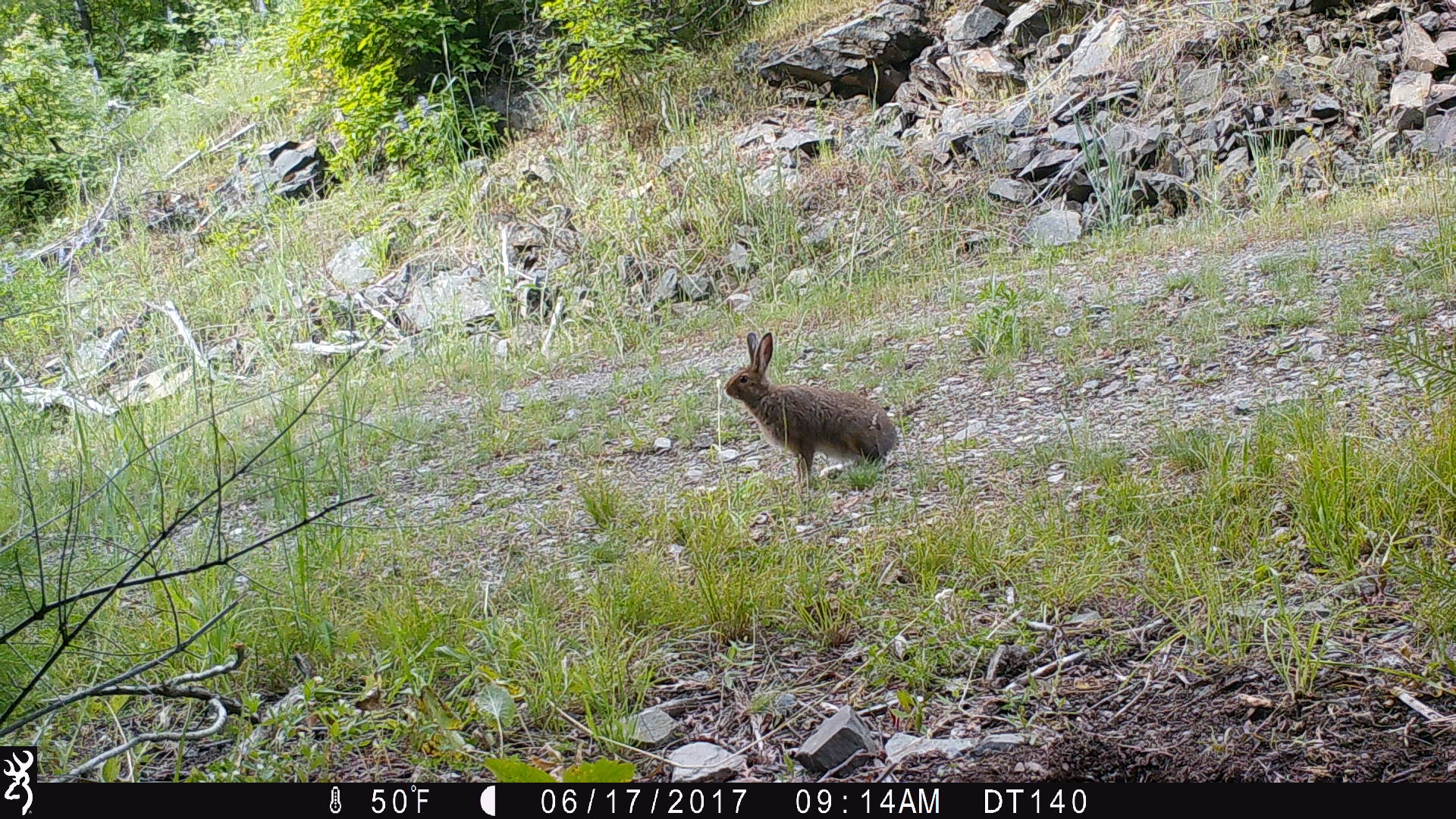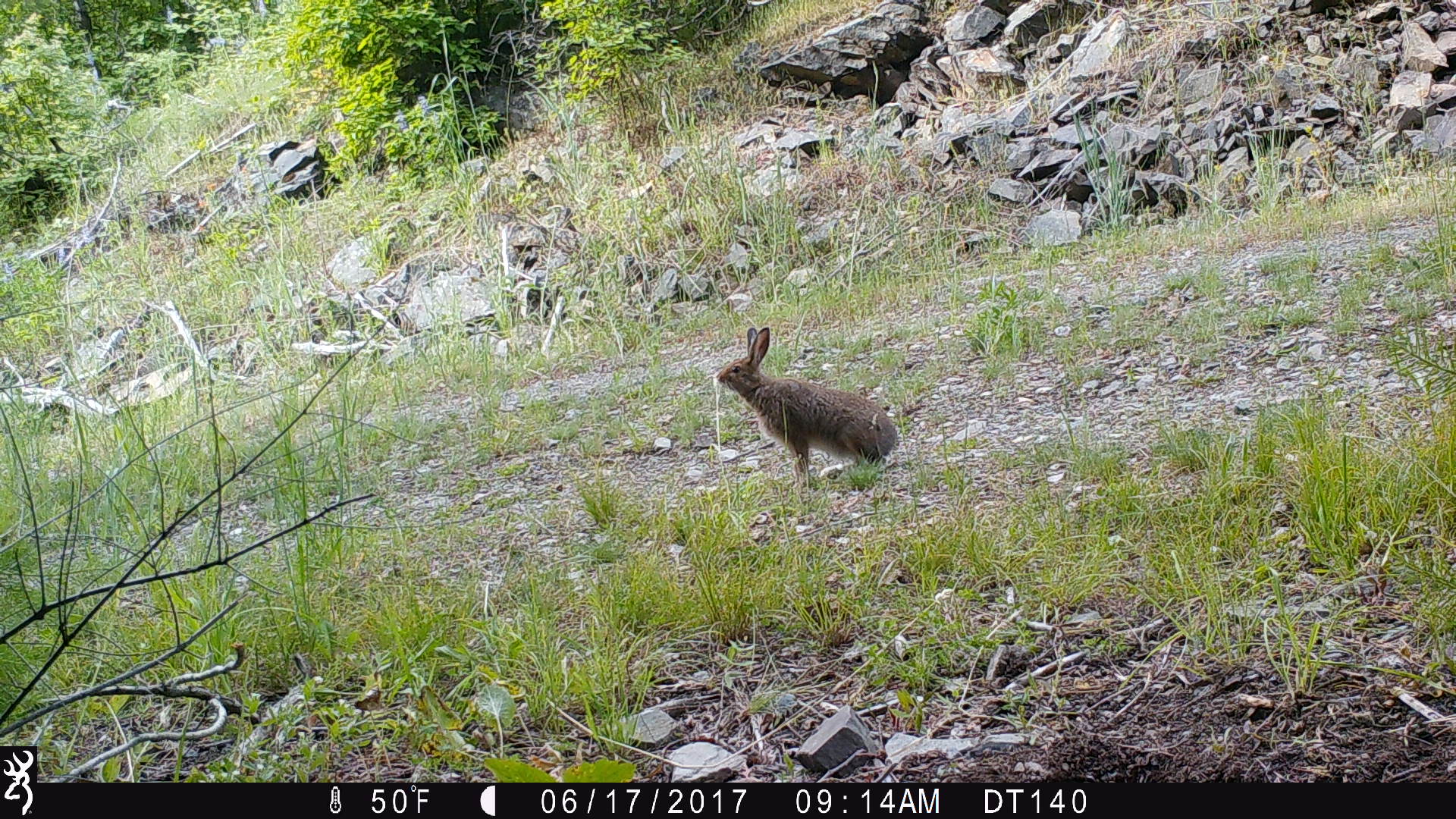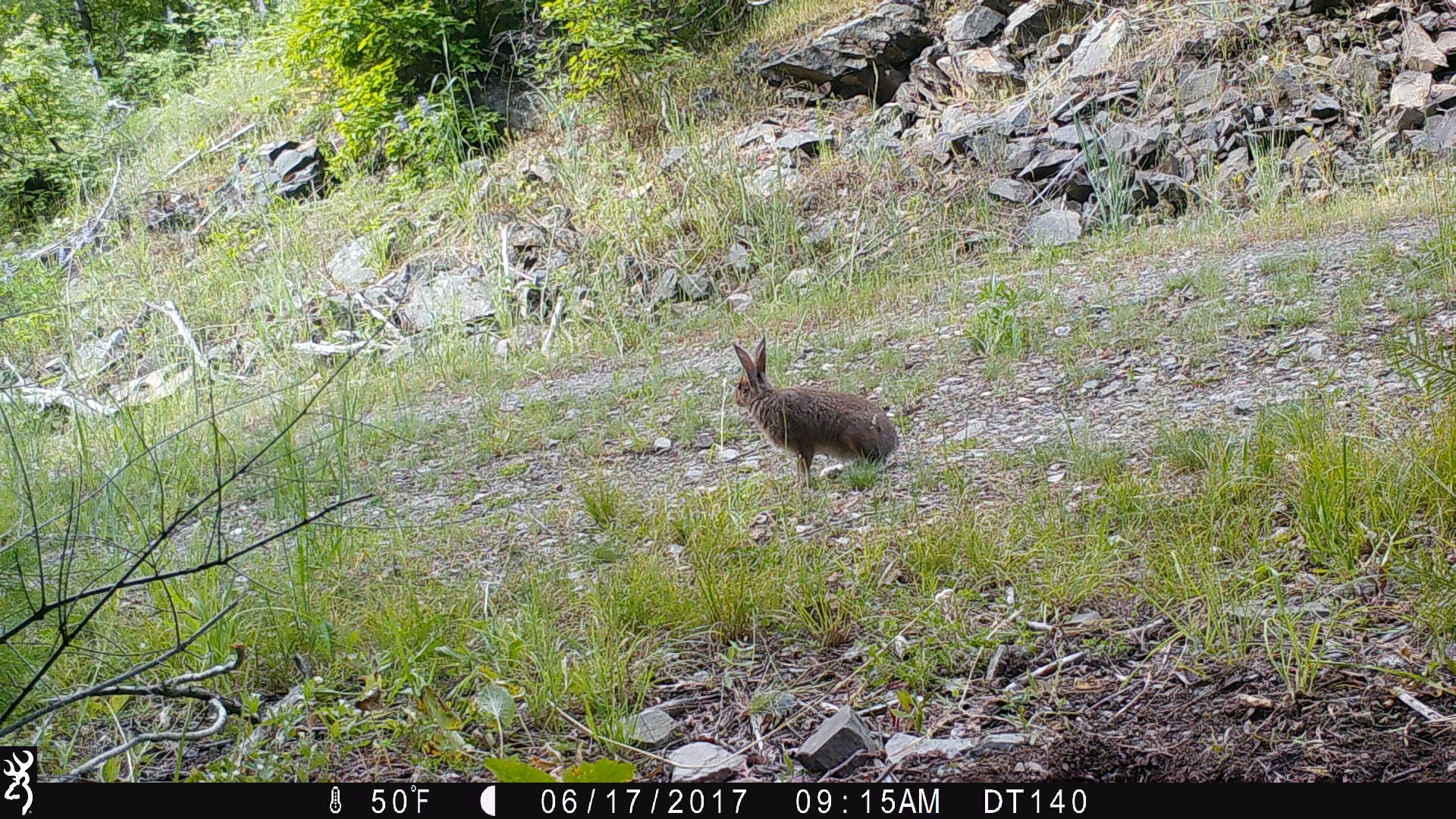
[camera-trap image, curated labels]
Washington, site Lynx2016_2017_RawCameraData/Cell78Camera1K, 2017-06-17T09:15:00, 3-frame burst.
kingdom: Animalia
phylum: Chordata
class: Mammalia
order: Lagomorpha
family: Leporidae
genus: Lepus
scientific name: Lepus americanus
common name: snowshoe hare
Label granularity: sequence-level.